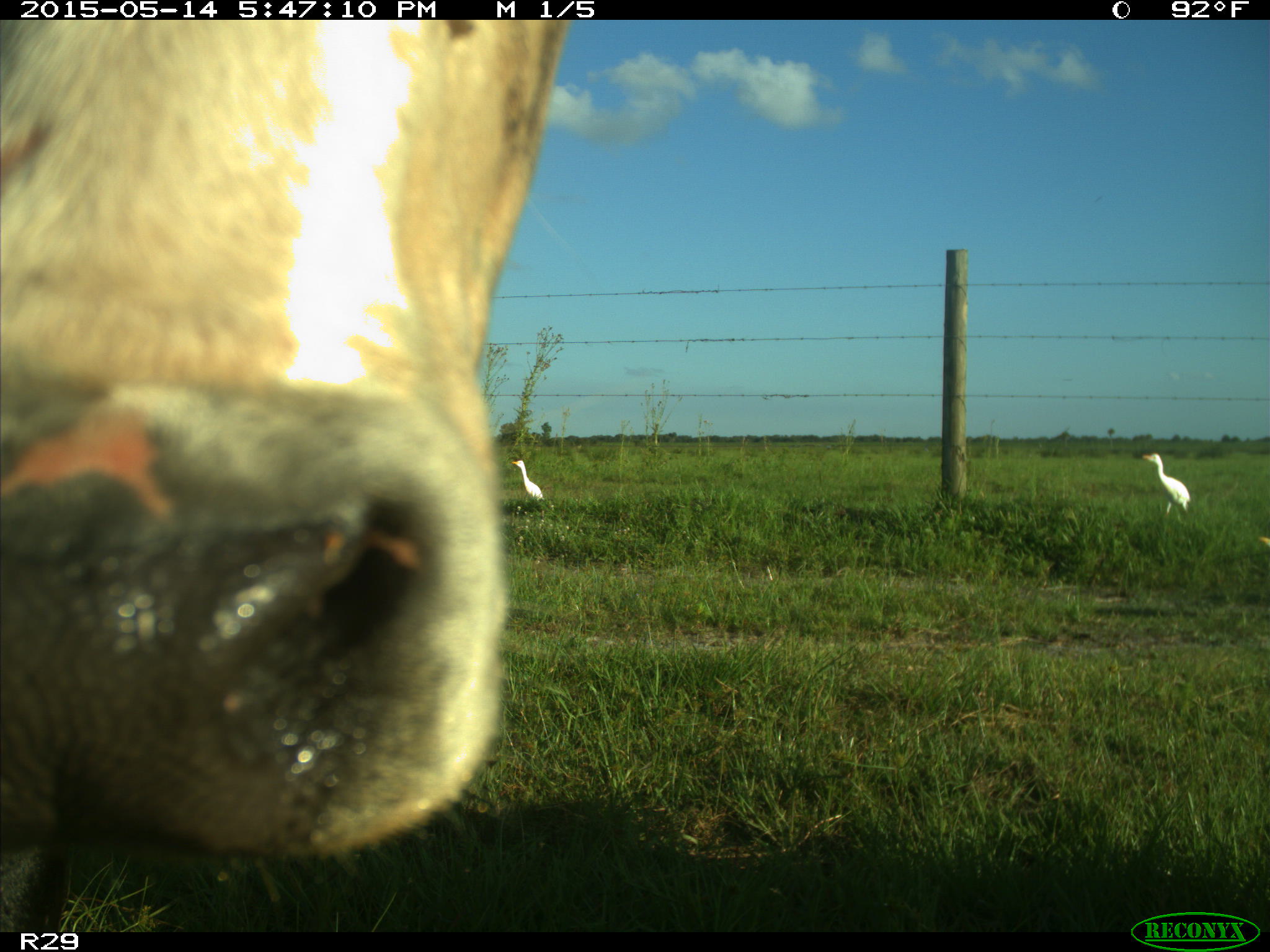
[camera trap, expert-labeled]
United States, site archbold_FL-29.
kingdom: Animalia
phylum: Chordata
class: Mammalia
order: Artiodactyla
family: Bovidae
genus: Bos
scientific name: Bos taurus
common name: domestic cow